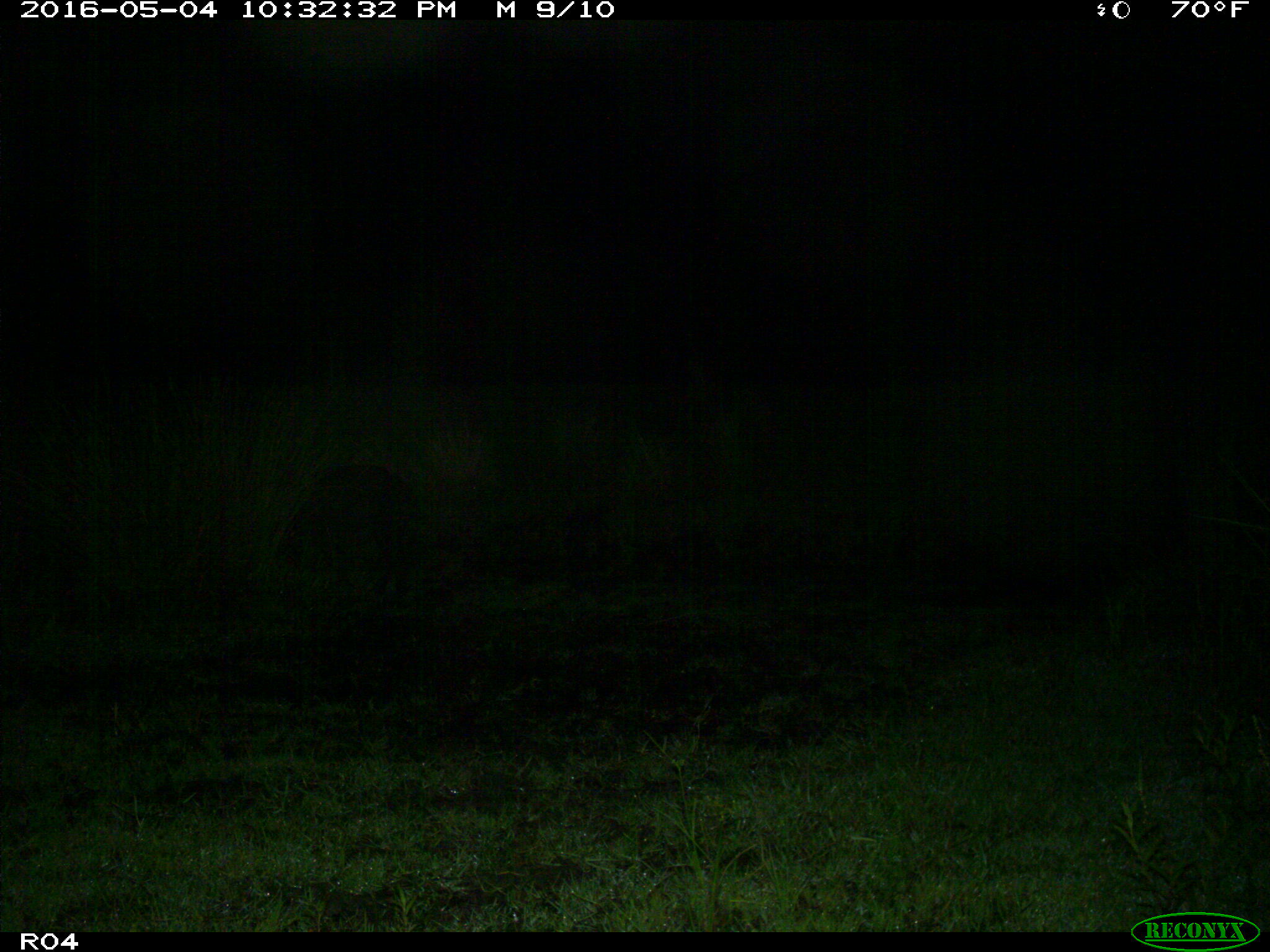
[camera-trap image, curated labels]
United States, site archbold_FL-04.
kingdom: Animalia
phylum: Chordata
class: Mammalia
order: Artiodactyla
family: Suidae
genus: Sus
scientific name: Sus scrofa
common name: wild boar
Sus scrofa (wild boar).